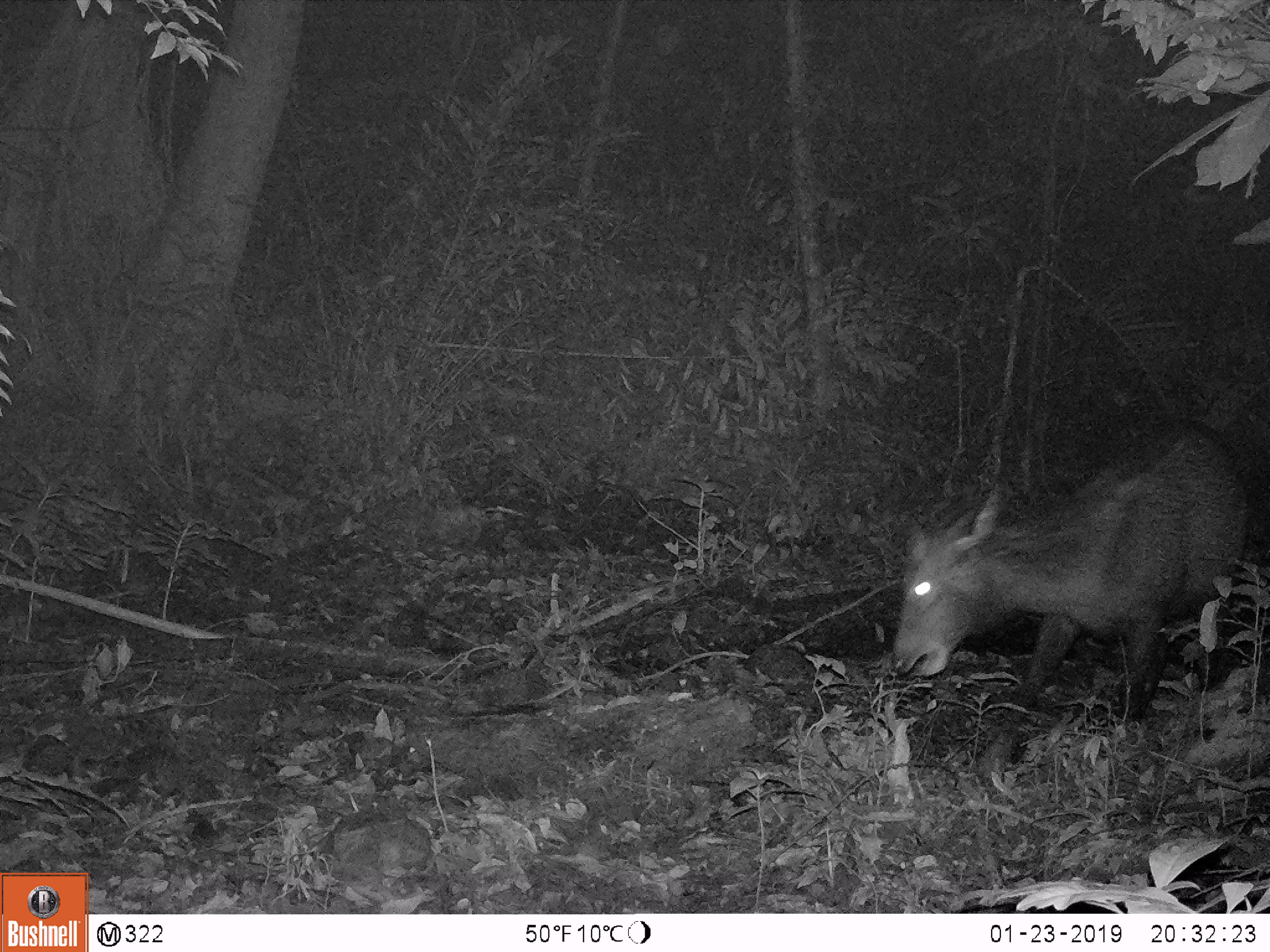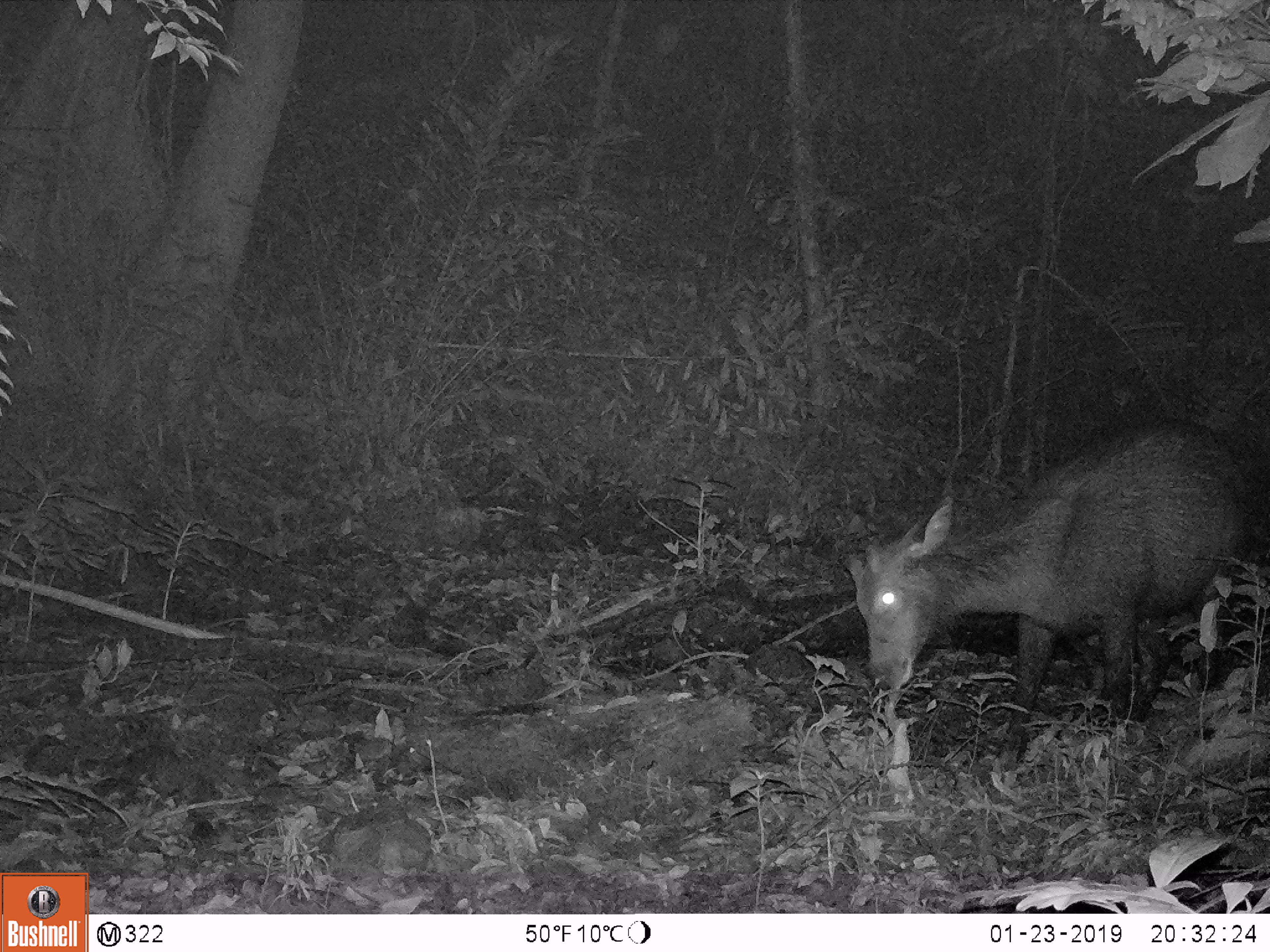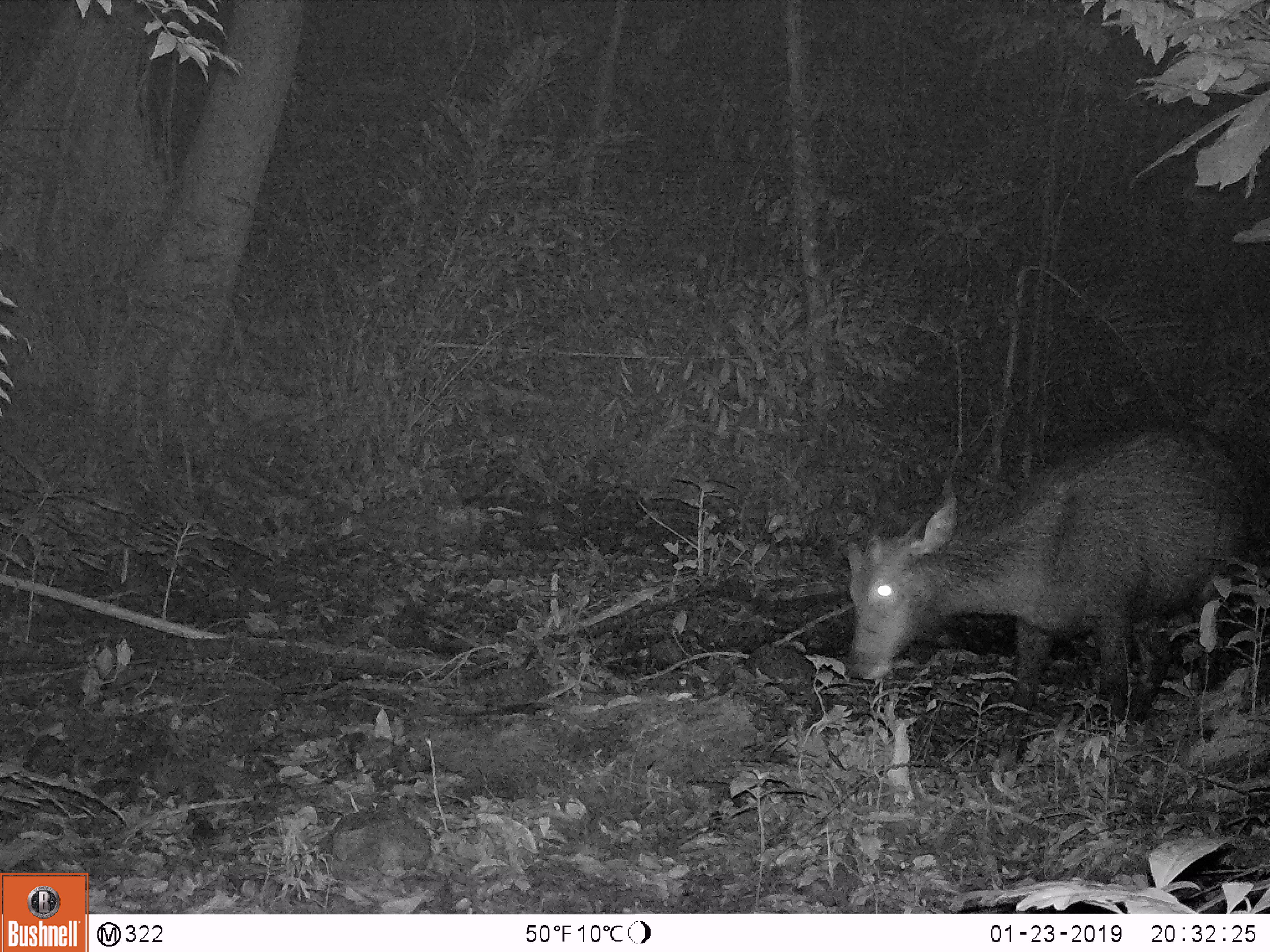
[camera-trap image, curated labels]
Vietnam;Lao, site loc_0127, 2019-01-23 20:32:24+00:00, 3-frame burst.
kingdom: Animalia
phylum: Chordata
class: Mammalia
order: Artiodactyla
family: Cervidae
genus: Rusa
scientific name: Rusa unicolor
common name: sambar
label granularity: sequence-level